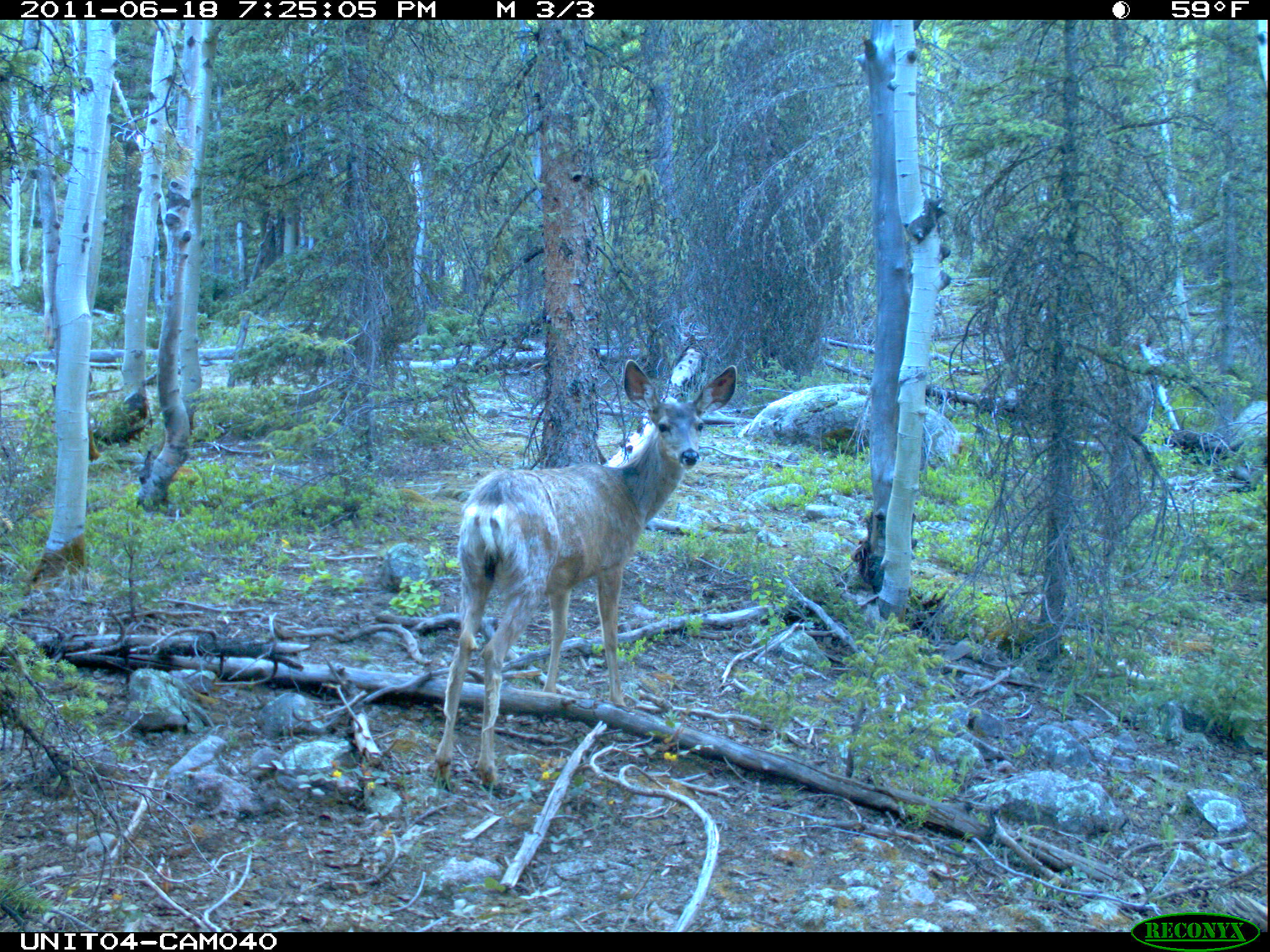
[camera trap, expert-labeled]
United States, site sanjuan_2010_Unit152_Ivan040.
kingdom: Animalia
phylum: Chordata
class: Mammalia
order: Artiodactyla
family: Cervidae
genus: Odocoileus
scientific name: Odocoileus hemionus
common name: mule deer